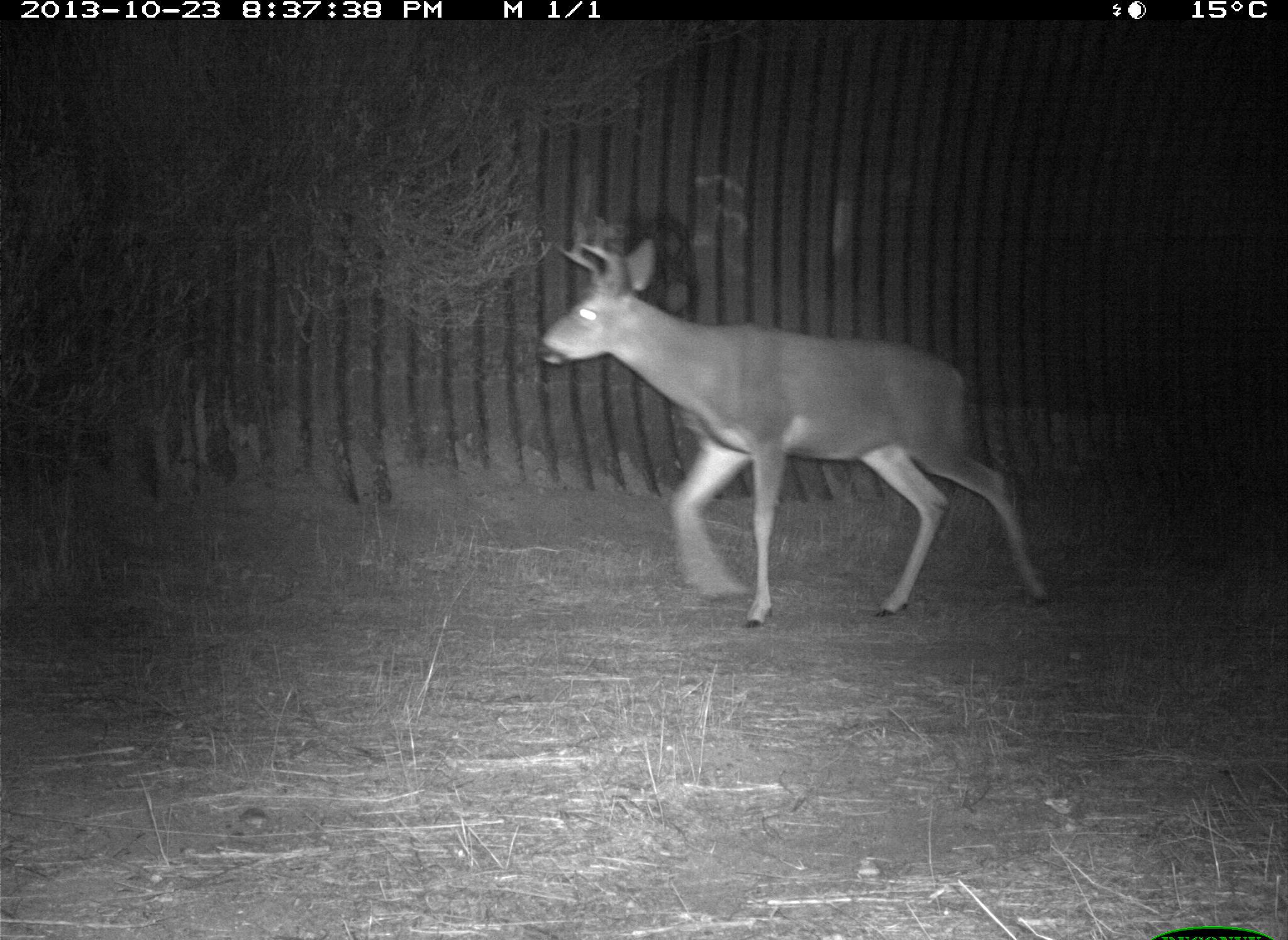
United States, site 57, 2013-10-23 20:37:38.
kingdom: Animalia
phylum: Chordata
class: Mammalia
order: Artiodactyla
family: Cervidae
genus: Odocoileus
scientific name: Odocoileus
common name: deer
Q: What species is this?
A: Deer (Odocoileus).